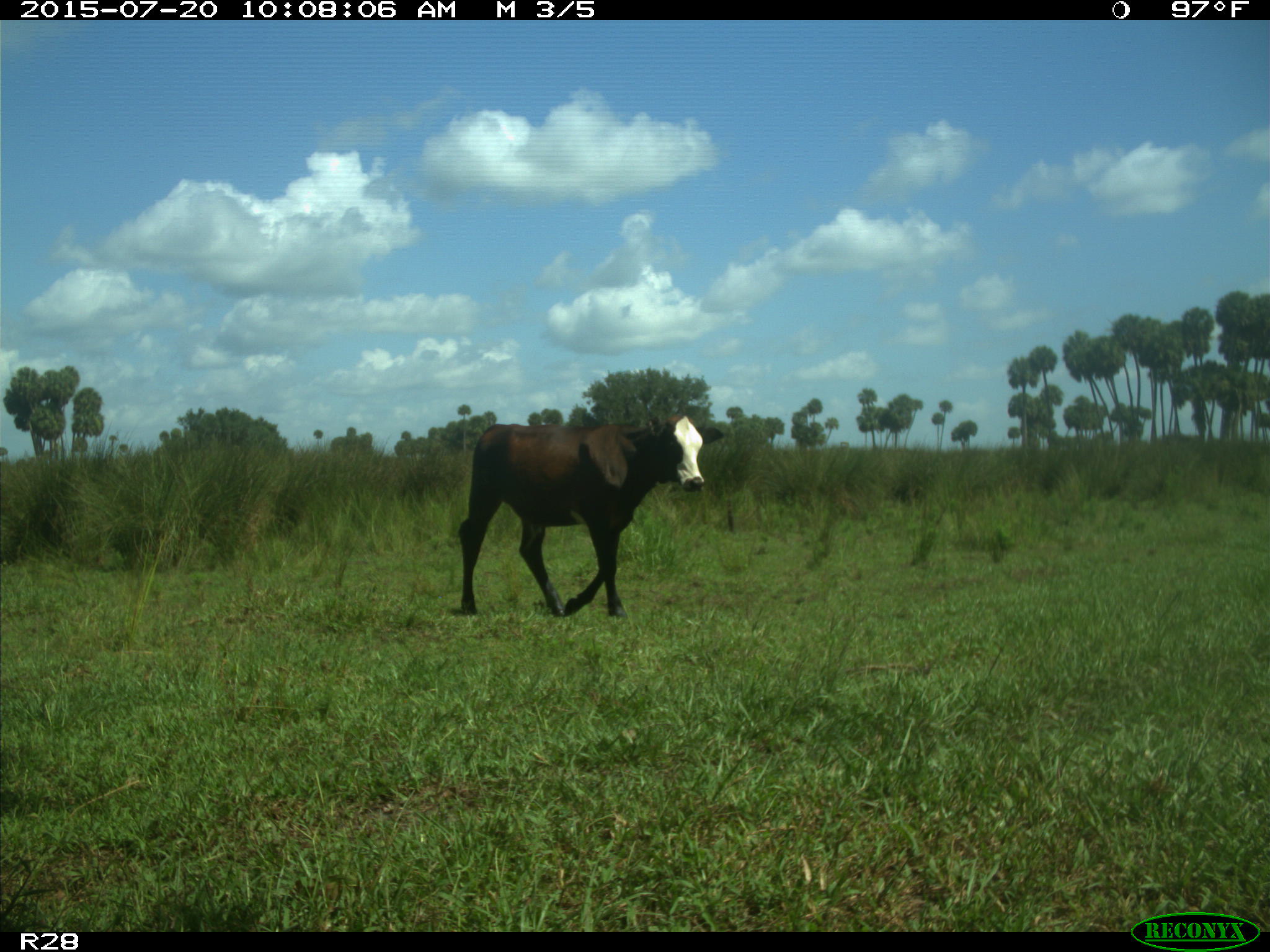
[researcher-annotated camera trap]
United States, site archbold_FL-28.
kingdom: Animalia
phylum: Chordata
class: Mammalia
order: Artiodactyla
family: Bovidae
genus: Bos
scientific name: Bos taurus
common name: domestic cow